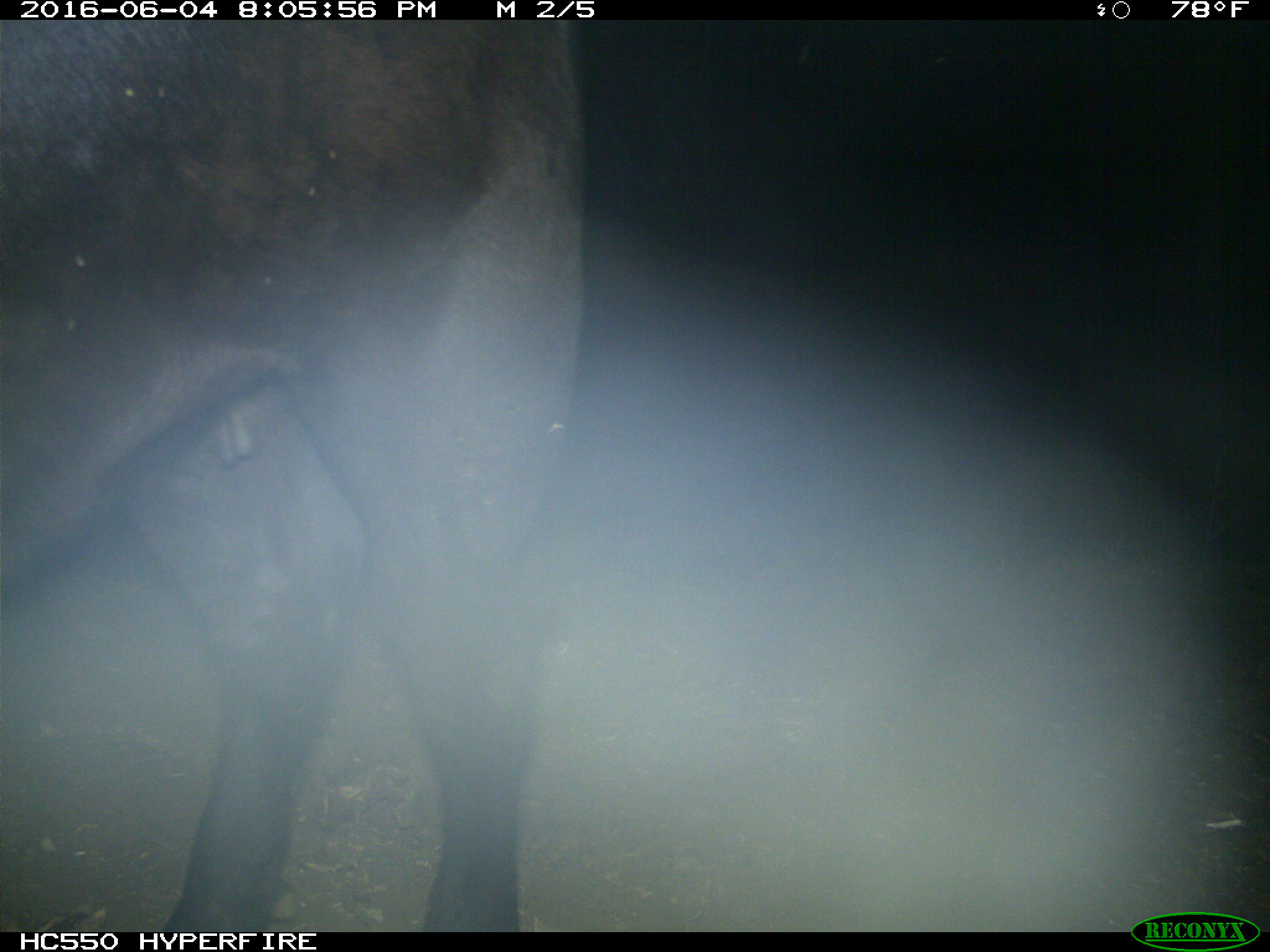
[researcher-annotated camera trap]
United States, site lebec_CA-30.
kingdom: Animalia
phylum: Chordata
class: Mammalia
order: Artiodactyla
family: Bovidae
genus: Bos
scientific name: Bos taurus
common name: domestic cow